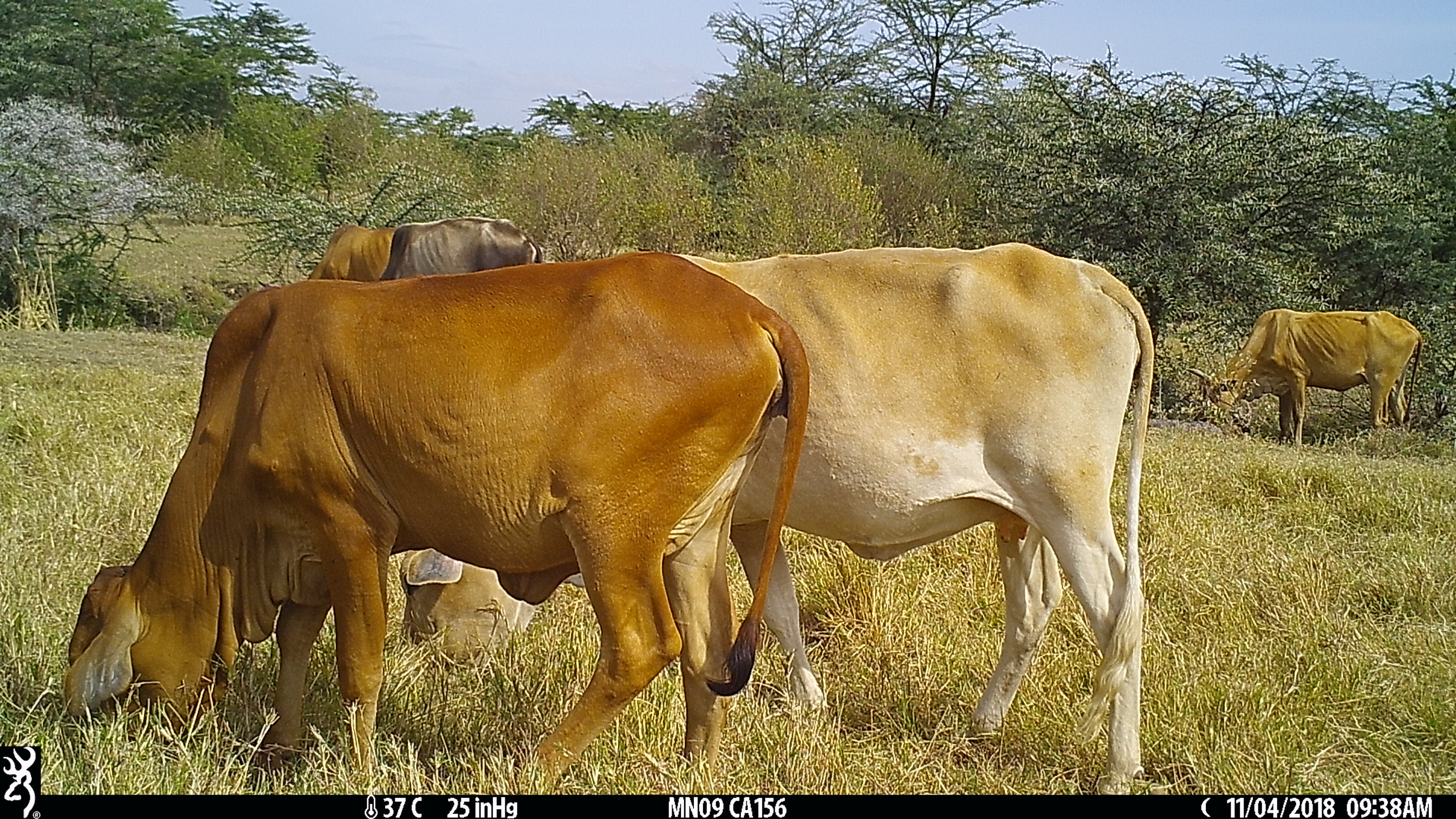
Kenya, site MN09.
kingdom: Animalia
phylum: Chordata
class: Mammalia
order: Artiodactyla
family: Bovidae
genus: Bos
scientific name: Bos taurus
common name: cattle